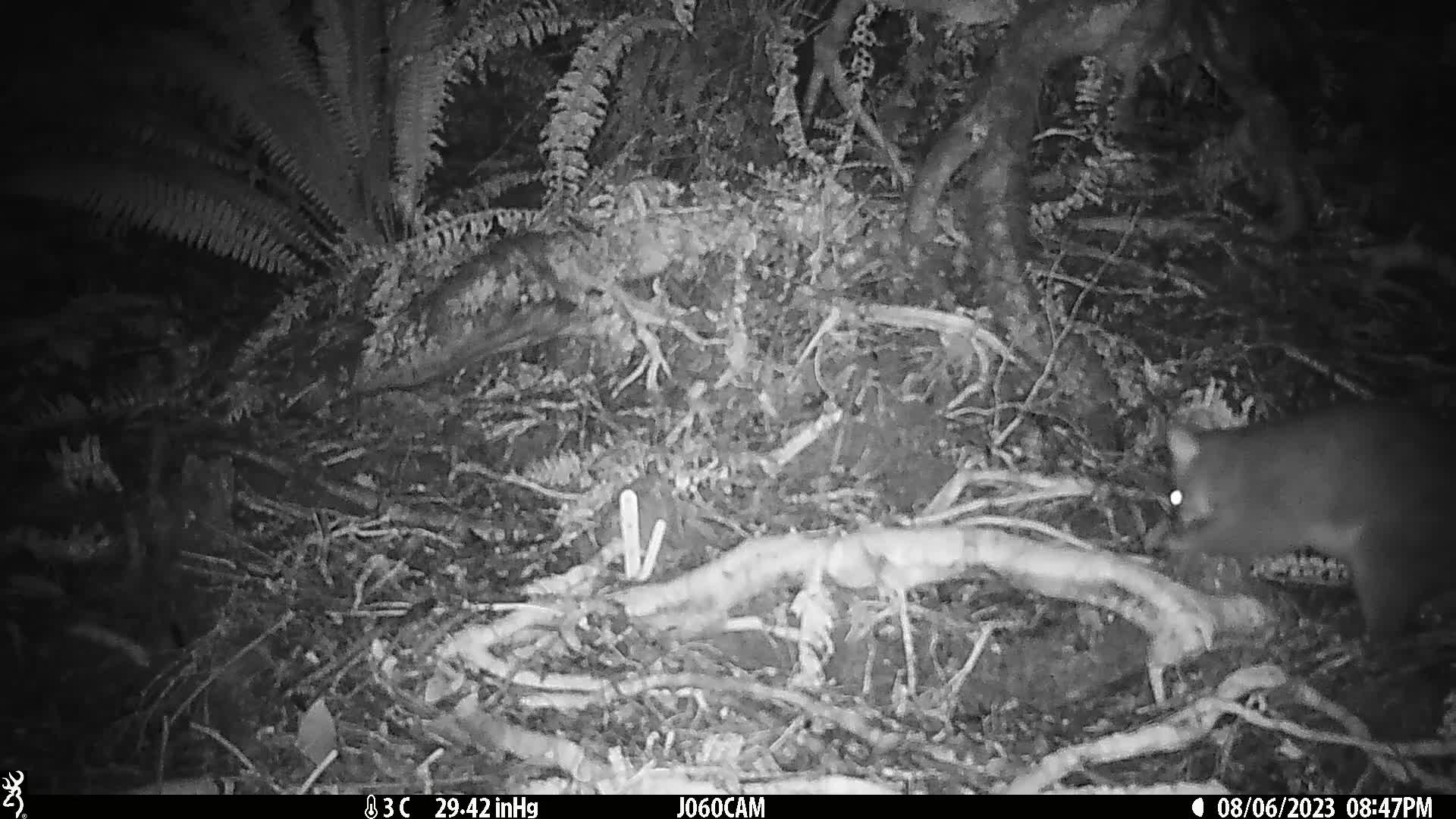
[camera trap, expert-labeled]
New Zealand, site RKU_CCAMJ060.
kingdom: Animalia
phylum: Chordata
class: Mammalia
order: Diprotodontia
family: Phalangeridae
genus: Trichosurus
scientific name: Trichosurus vulpecula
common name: common brushtail possum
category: possum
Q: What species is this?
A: Possum (common brushtail possum) (Trichosurus vulpecula).